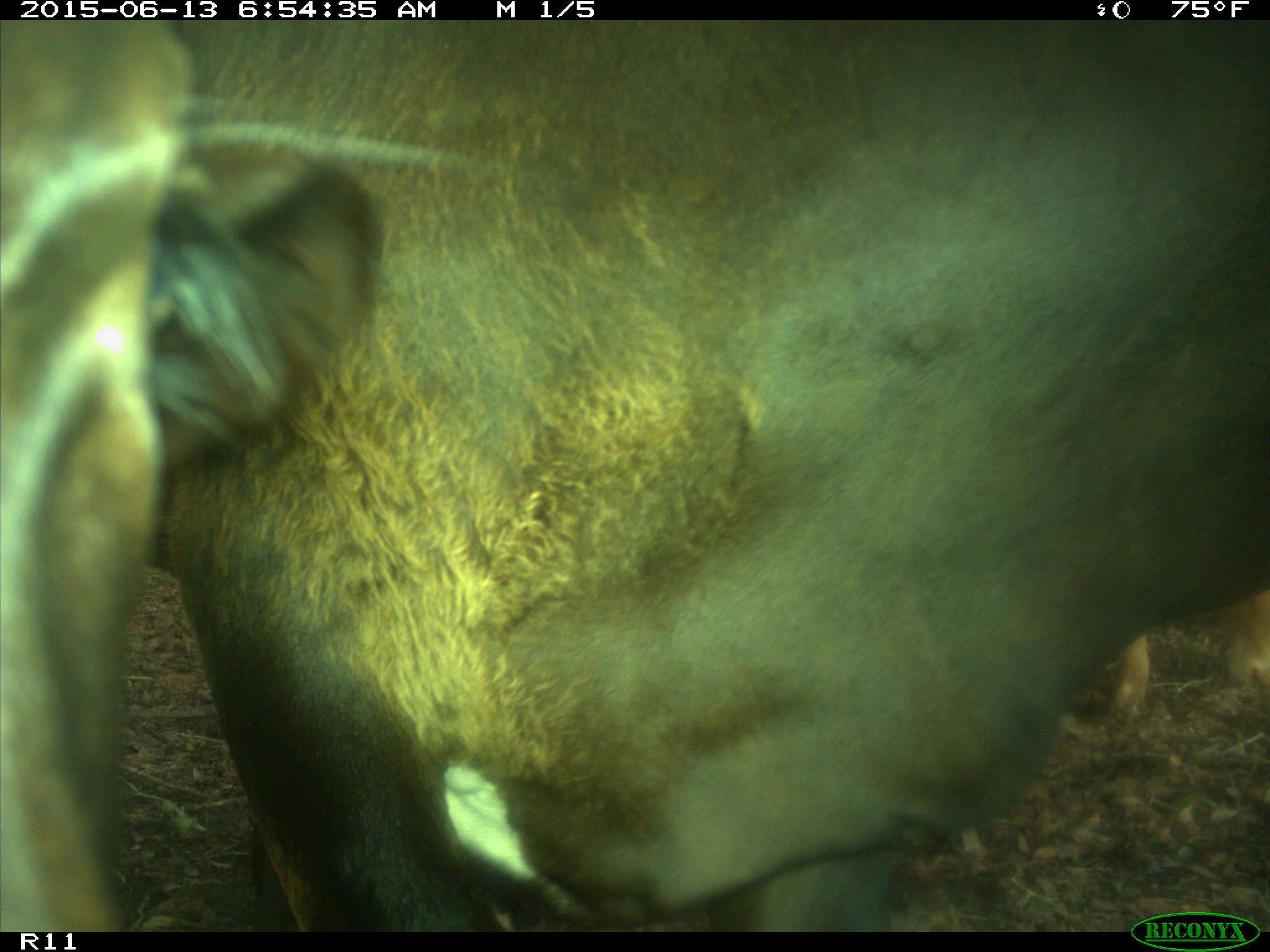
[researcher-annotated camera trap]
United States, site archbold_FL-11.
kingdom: Animalia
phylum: Chordata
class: Mammalia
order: Artiodactyla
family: Bovidae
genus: Bos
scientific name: Bos taurus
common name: domestic cow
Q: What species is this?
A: Bos taurus (domestic cow).